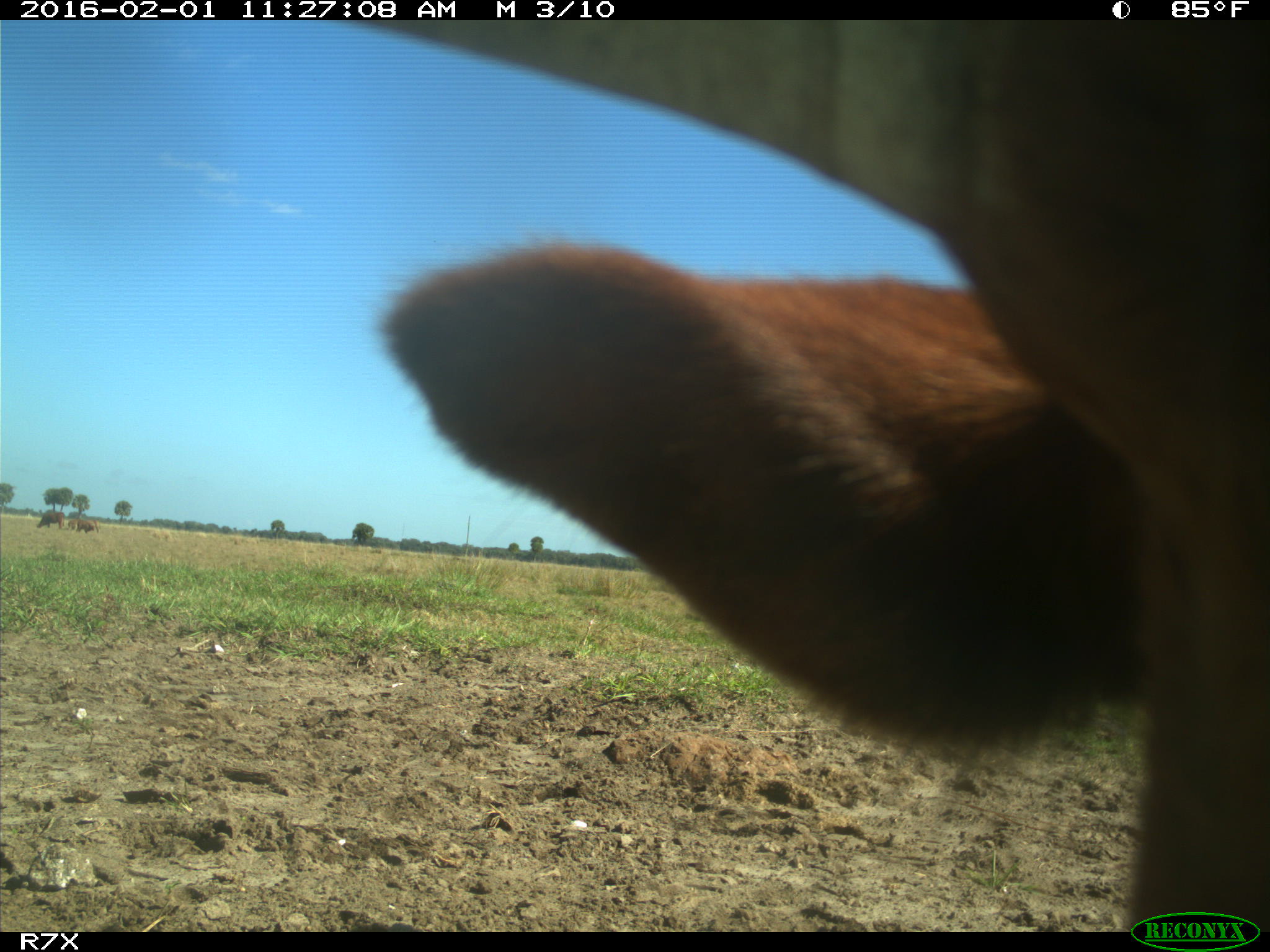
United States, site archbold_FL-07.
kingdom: Animalia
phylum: Chordata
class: Mammalia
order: Artiodactyla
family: Bovidae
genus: Bos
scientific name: Bos taurus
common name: domestic cow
Bos taurus (domestic cow).